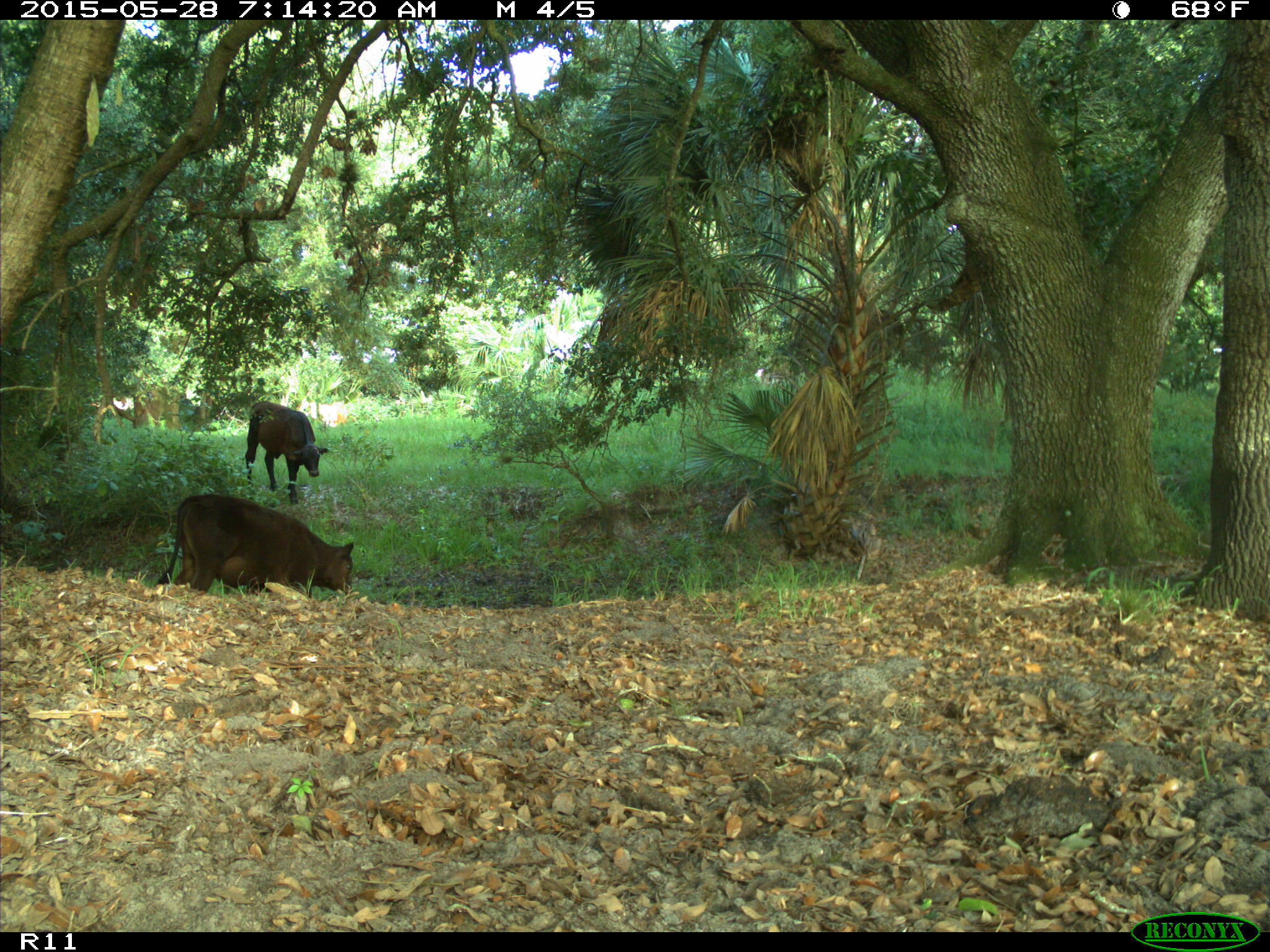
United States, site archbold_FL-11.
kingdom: Animalia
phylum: Chordata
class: Mammalia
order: Artiodactyla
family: Bovidae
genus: Bos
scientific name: Bos taurus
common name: domestic cow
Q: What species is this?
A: Bos taurus (domestic cow).